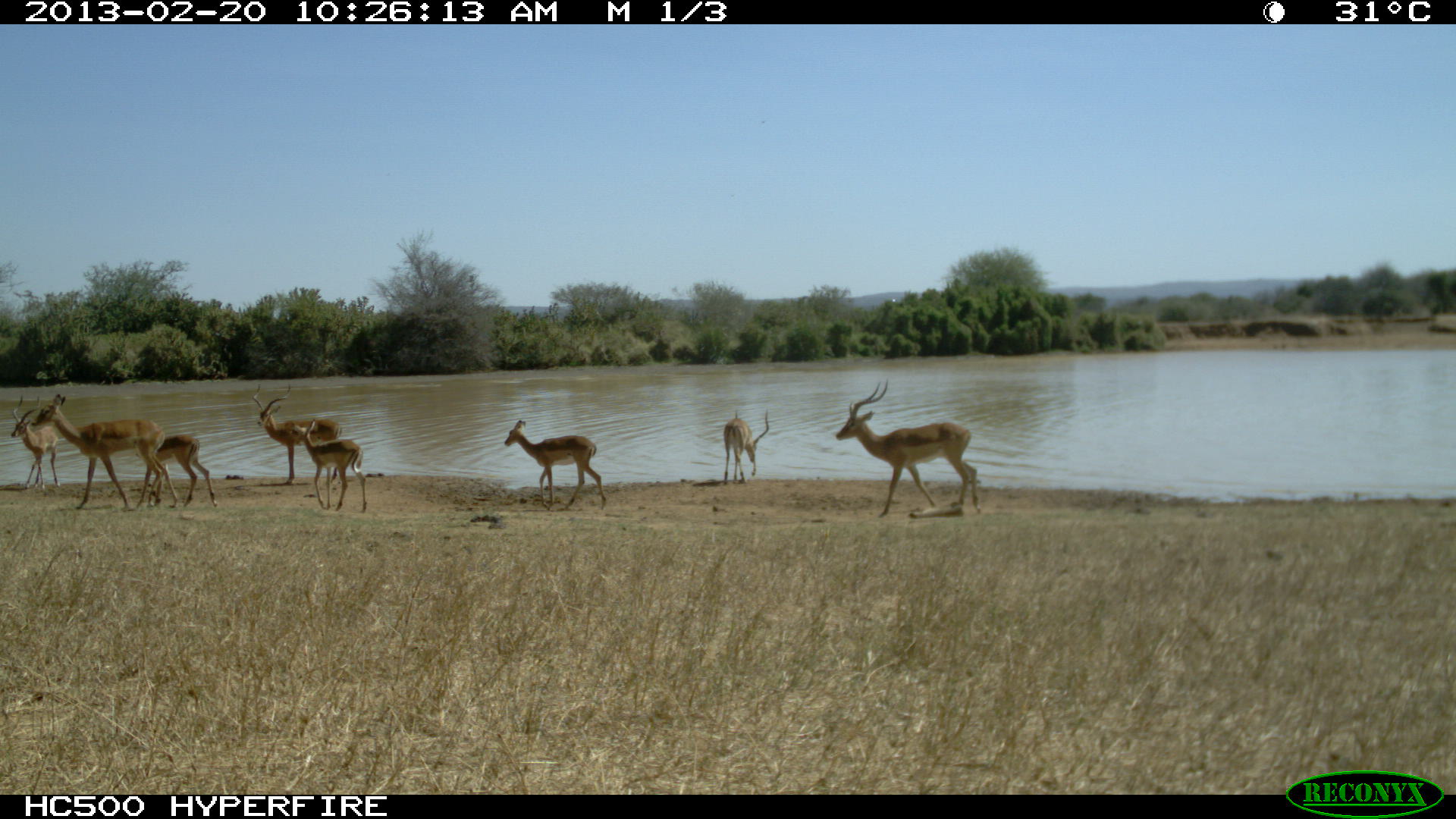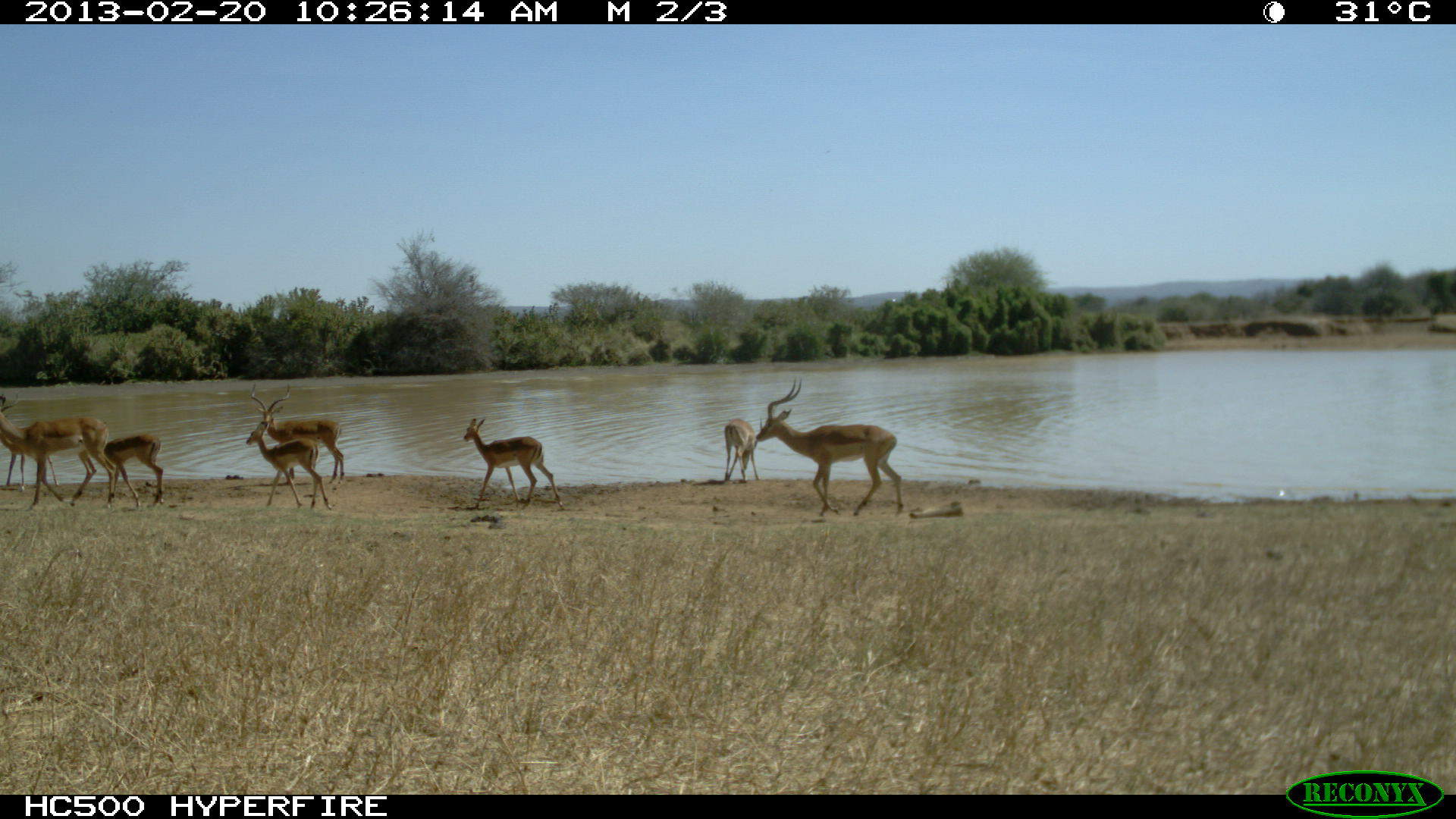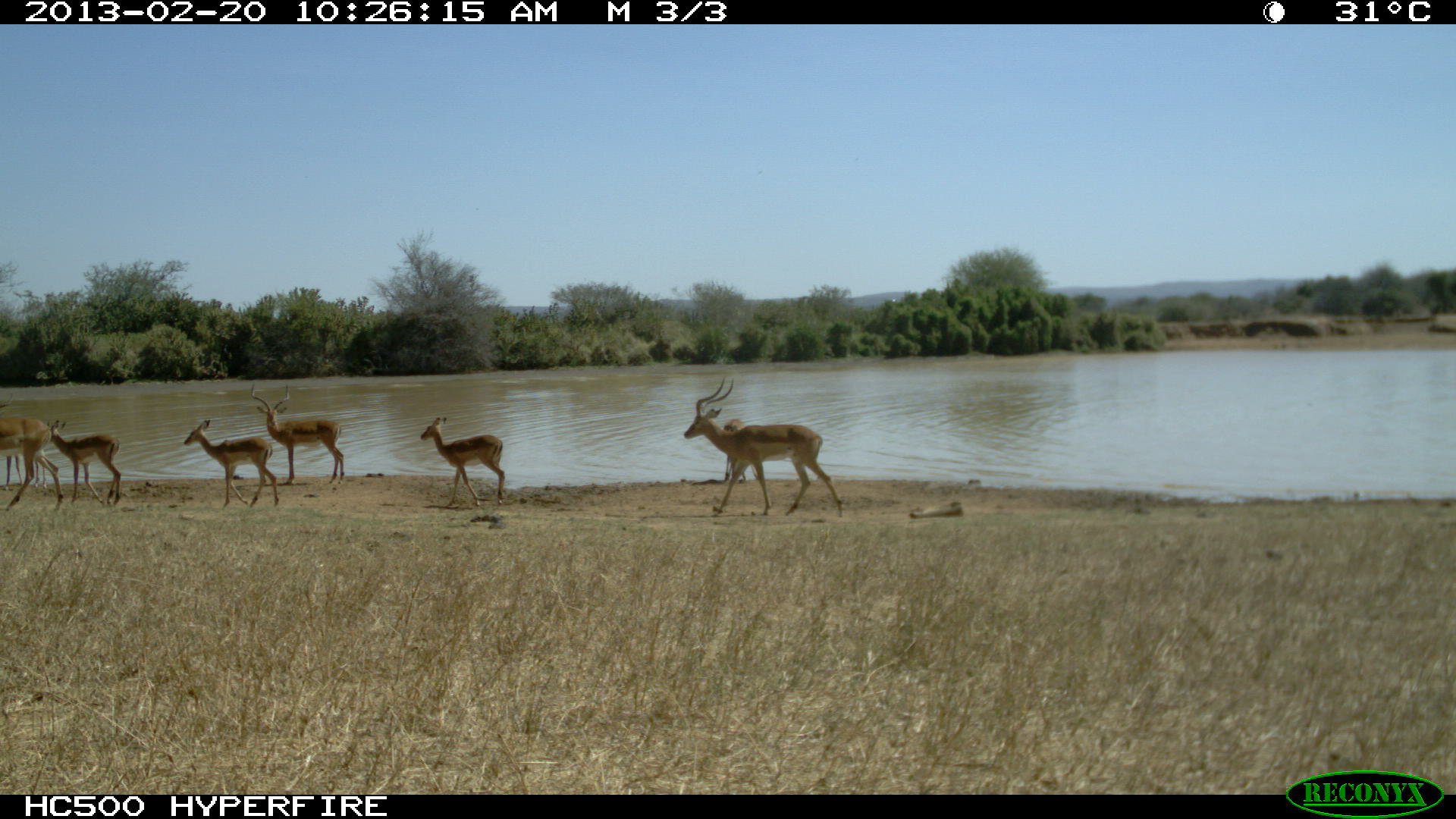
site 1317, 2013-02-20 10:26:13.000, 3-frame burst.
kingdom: Animalia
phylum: Chordata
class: Mammalia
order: Artiodactyla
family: Bovidae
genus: Aepyceros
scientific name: Aepyceros melampus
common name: impala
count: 8